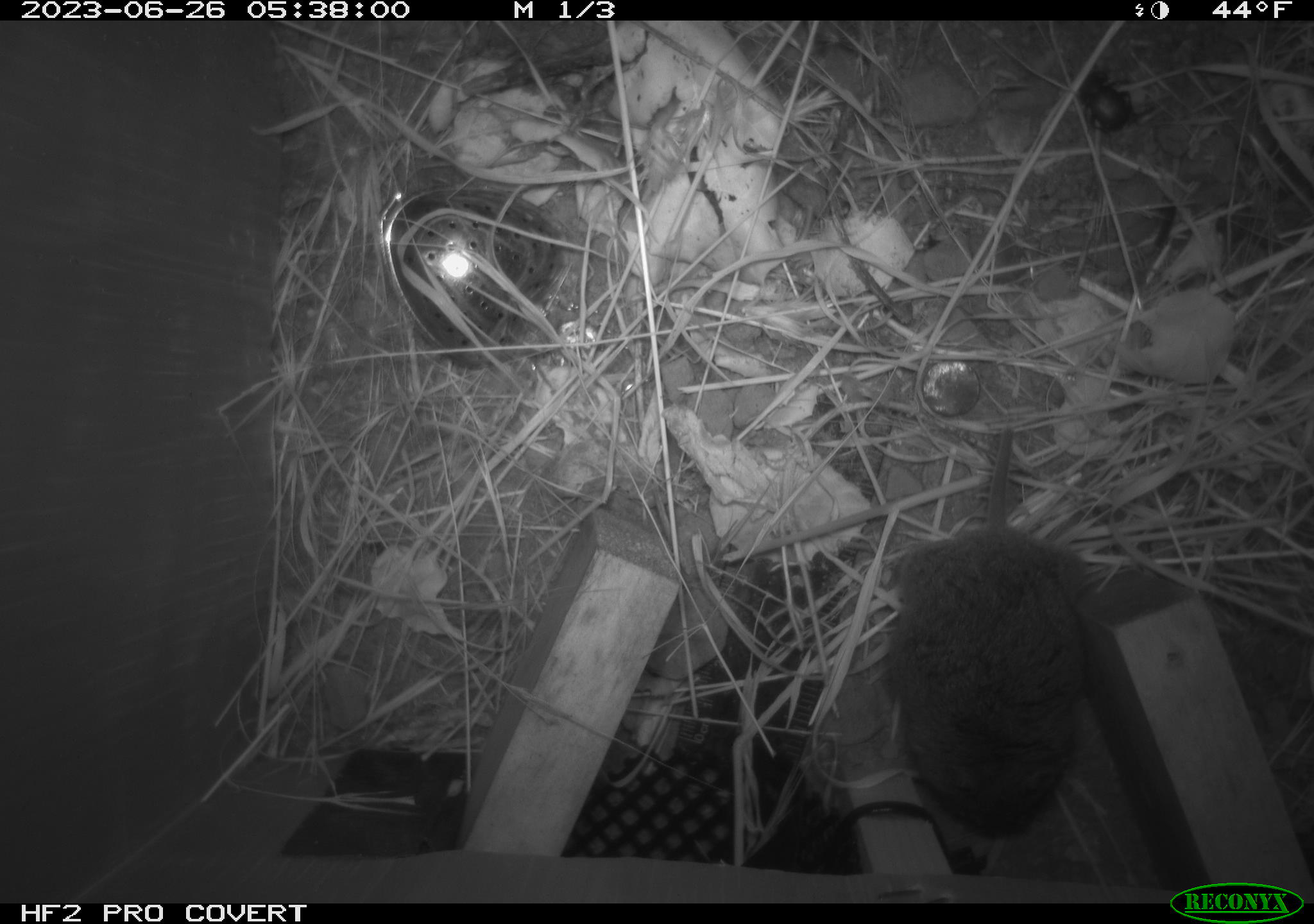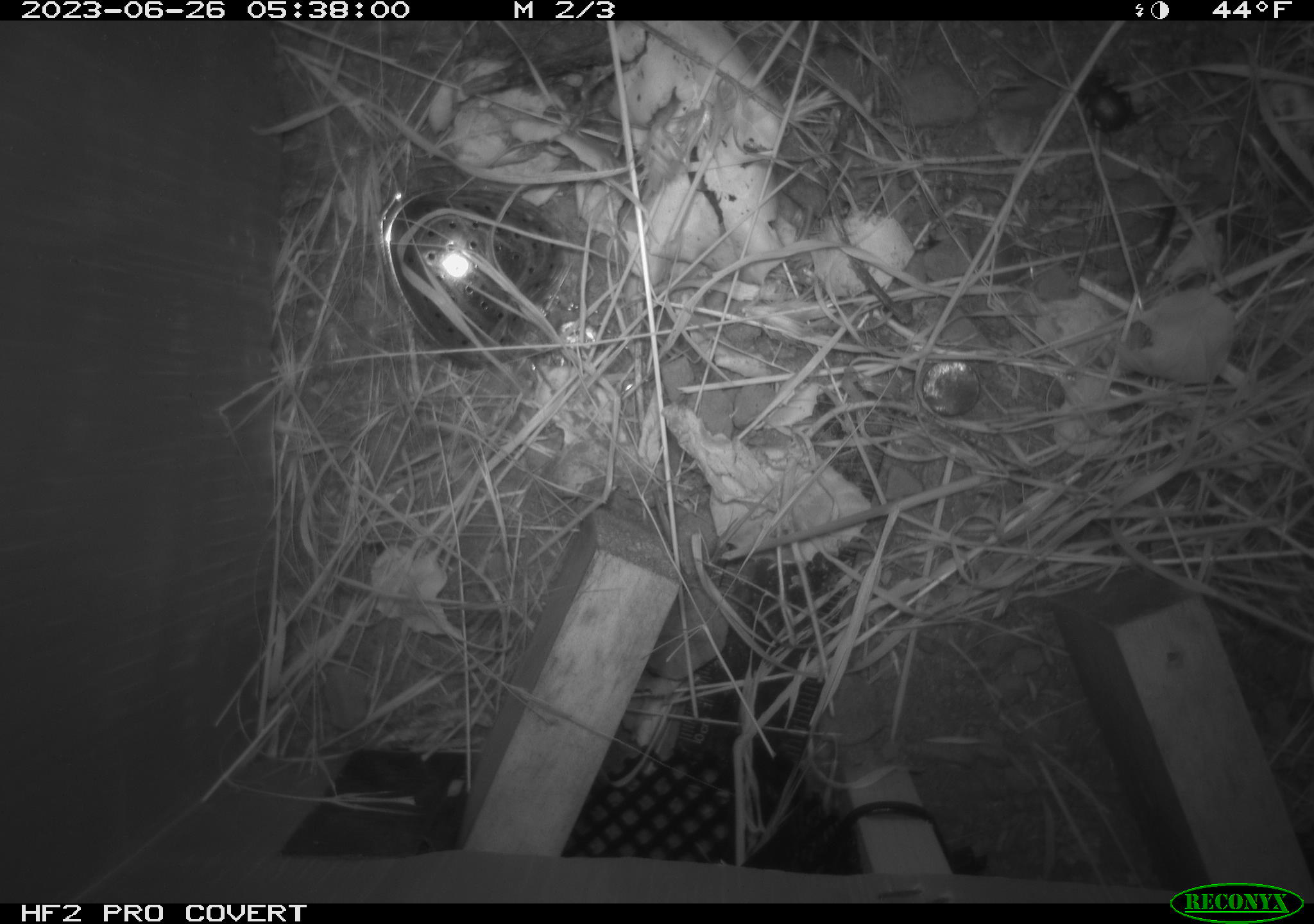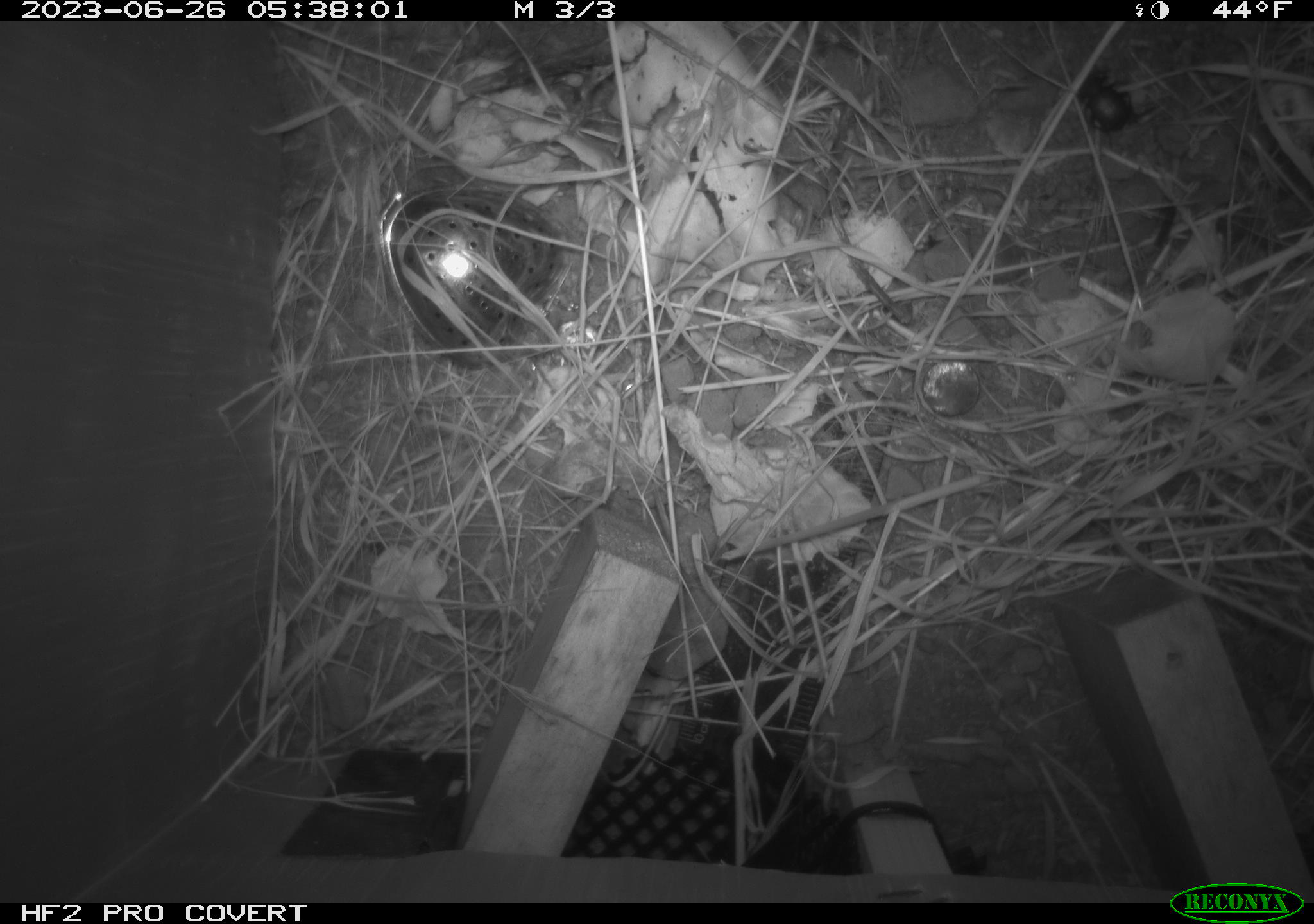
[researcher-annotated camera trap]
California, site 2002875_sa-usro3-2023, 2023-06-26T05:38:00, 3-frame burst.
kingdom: Animalia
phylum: Chordata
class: Mammalia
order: Rodentia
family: Cricetidae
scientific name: Arvicolinae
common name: voles, lemmings, and muskrats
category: arvicolinae subfamily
Arvicolinae subfamily (voles, lemmings, and muskrats) (Arvicolinae).